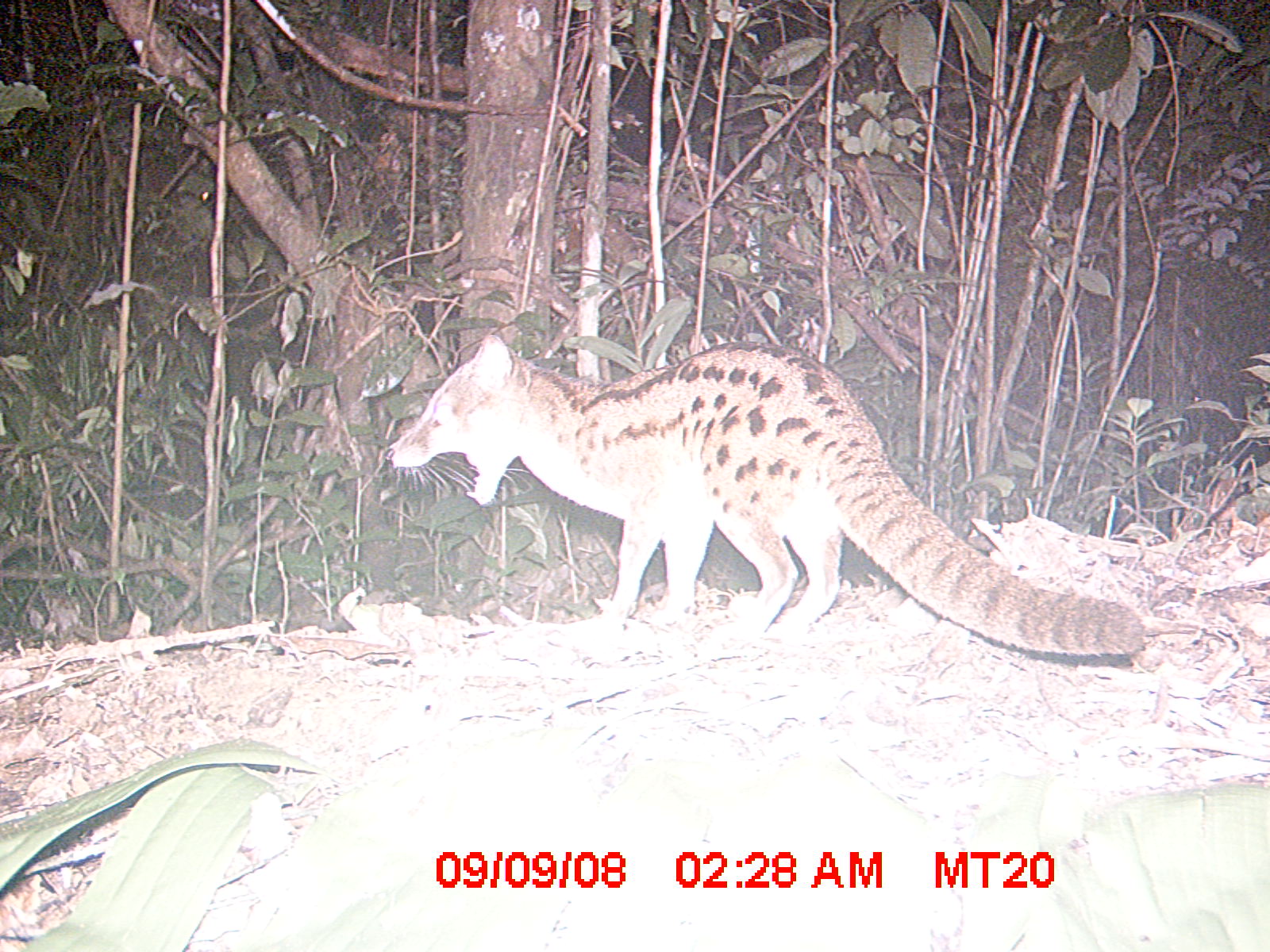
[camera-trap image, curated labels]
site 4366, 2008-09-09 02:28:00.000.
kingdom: Animalia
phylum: Chordata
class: Mammalia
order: Carnivora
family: Eupleridae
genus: Fossa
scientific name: Fossa fossana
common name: fanaloka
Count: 1.